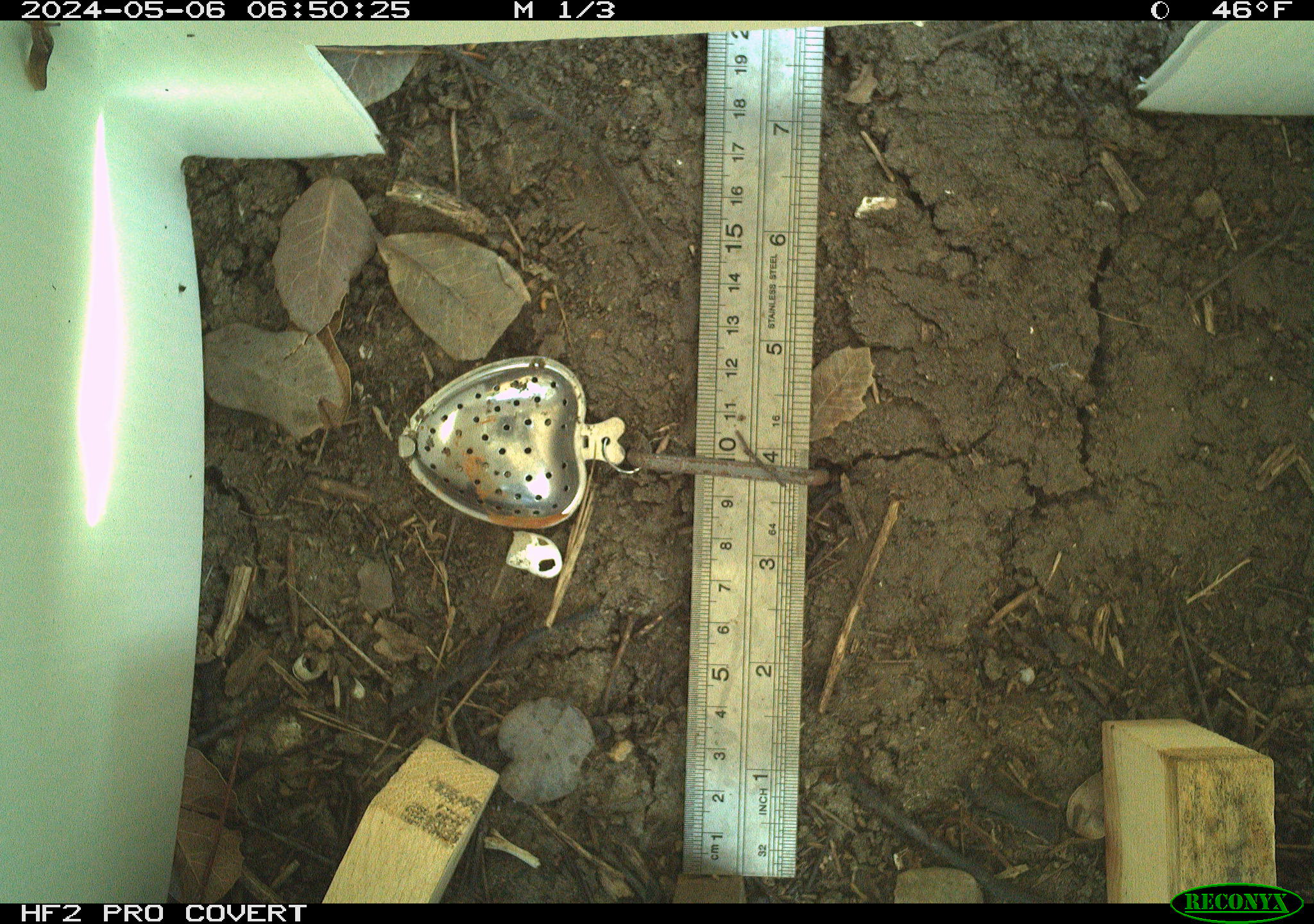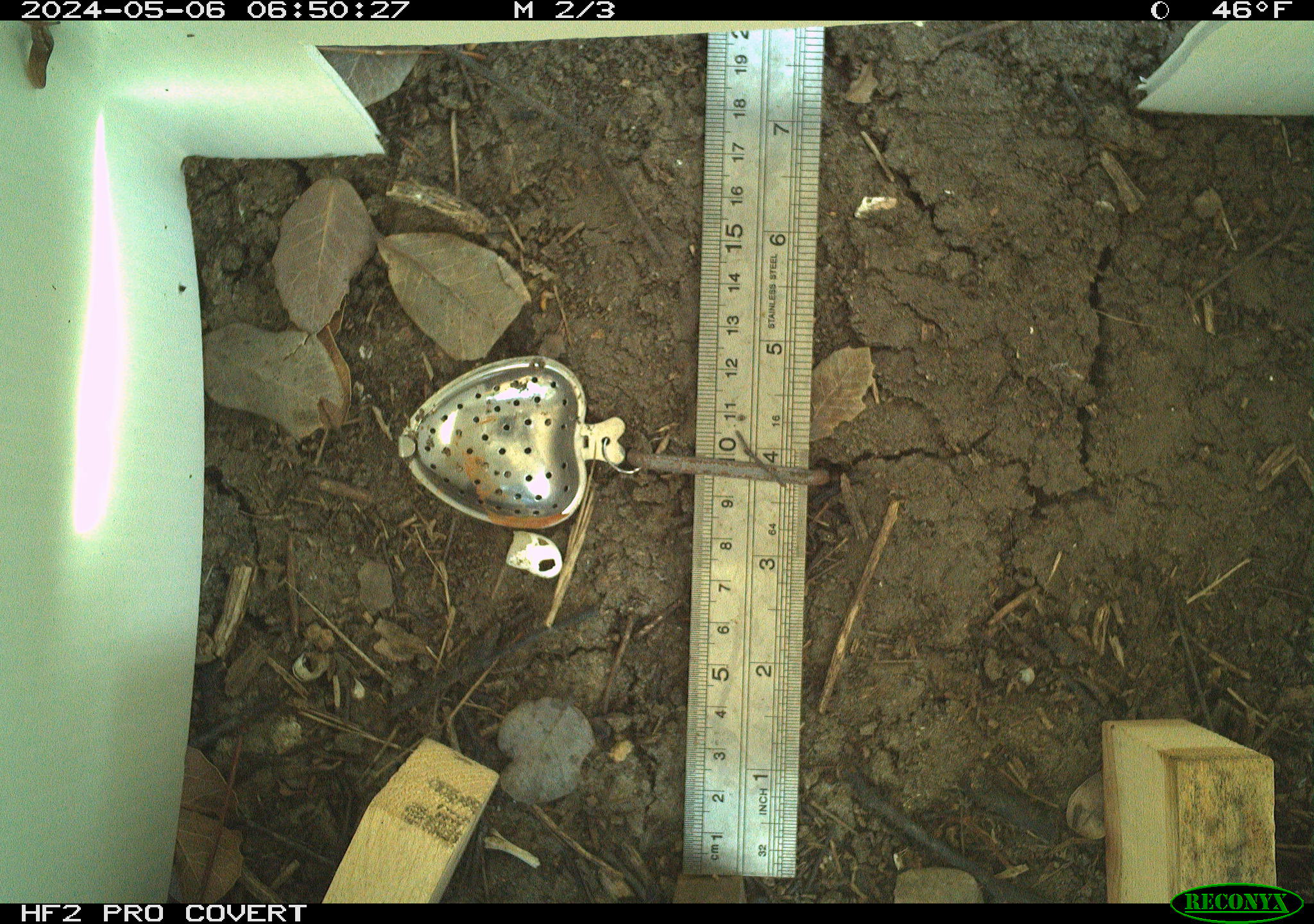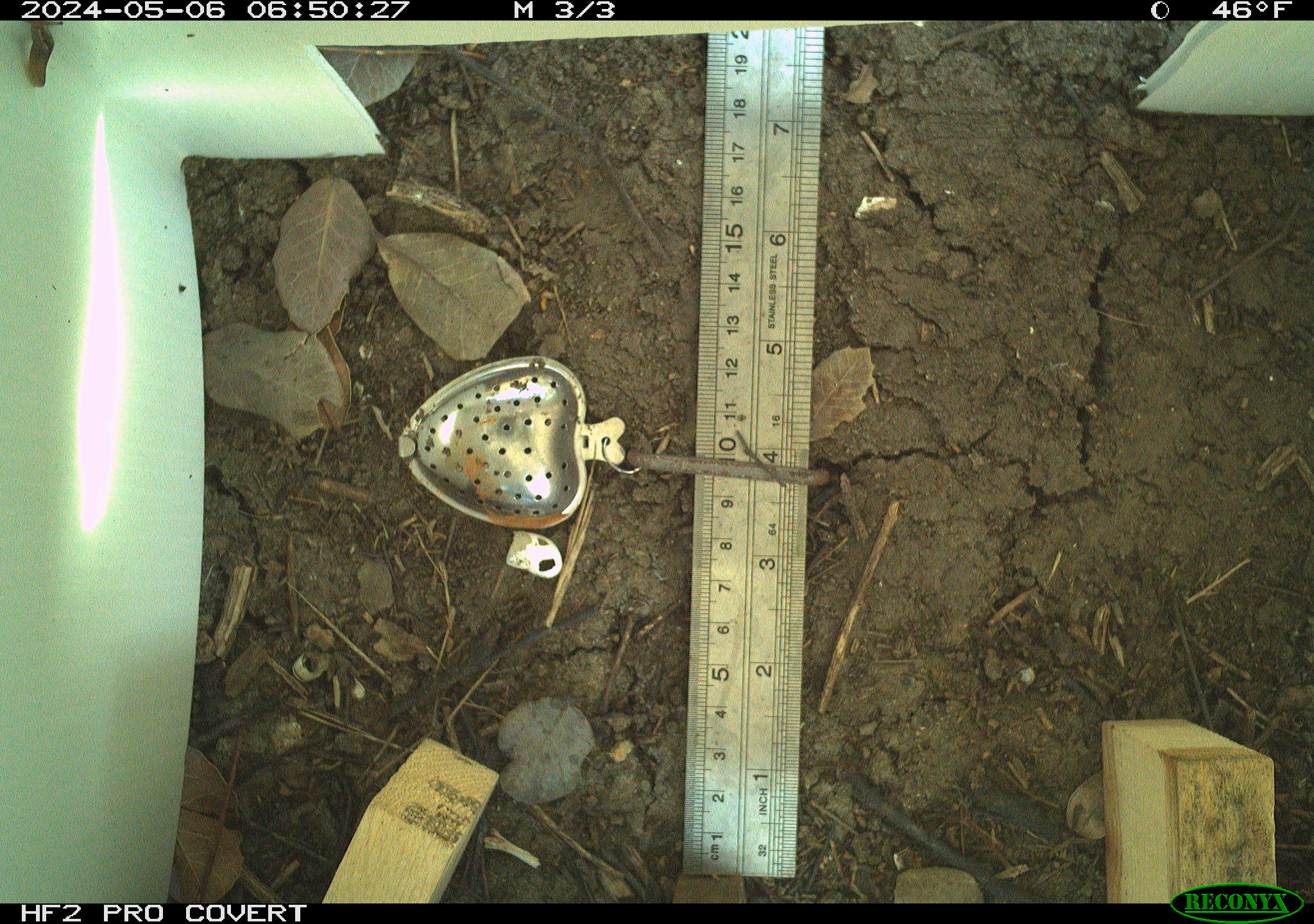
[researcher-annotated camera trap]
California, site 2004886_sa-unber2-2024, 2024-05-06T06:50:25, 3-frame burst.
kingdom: Animalia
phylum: Mollusca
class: Gastropoda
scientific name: Gastropoda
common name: gastropods